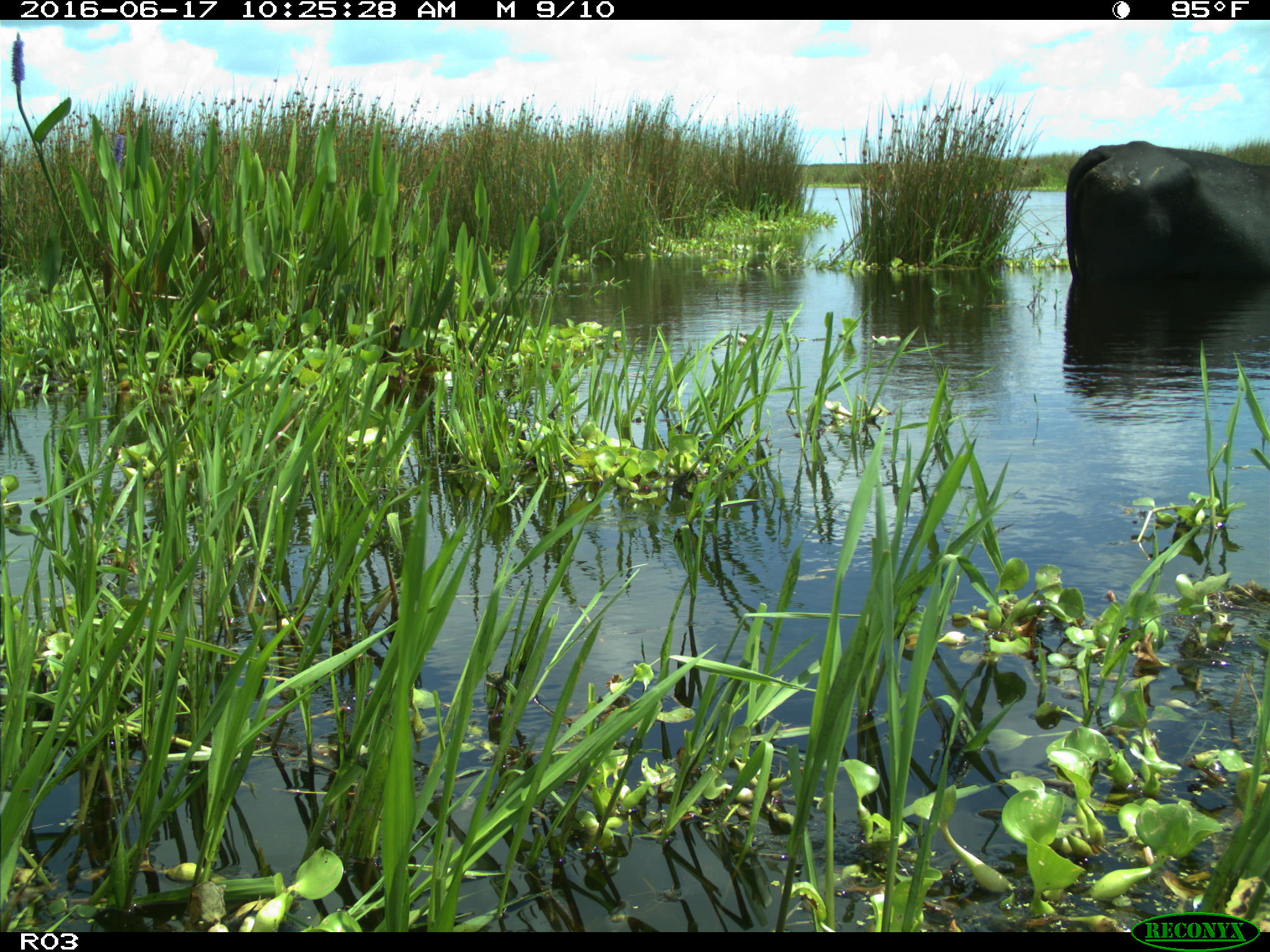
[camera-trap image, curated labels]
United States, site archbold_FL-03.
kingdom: Animalia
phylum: Chordata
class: Mammalia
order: Artiodactyla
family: Bovidae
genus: Bos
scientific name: Bos taurus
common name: domestic cow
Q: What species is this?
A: Bos taurus (domestic cow).